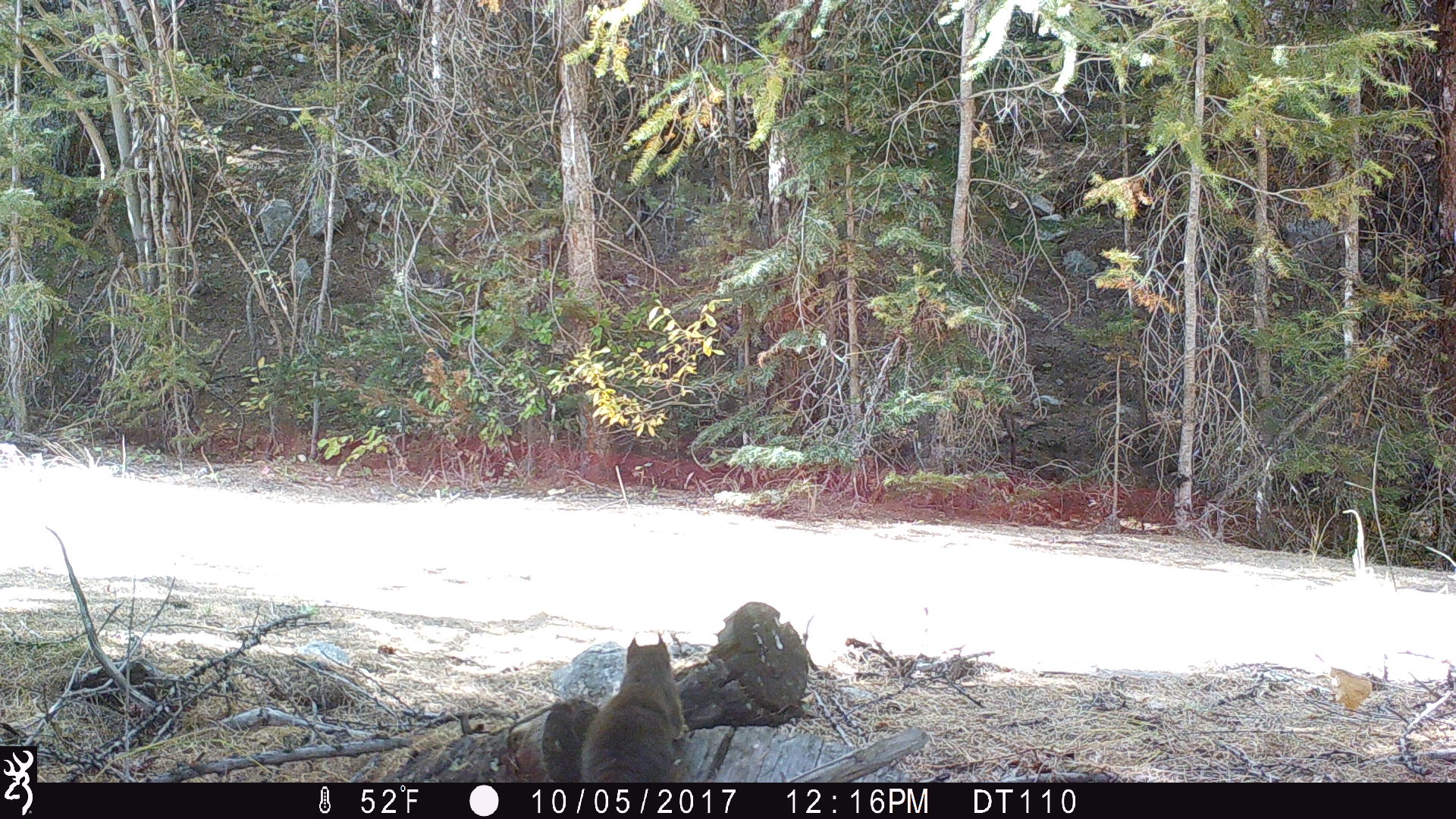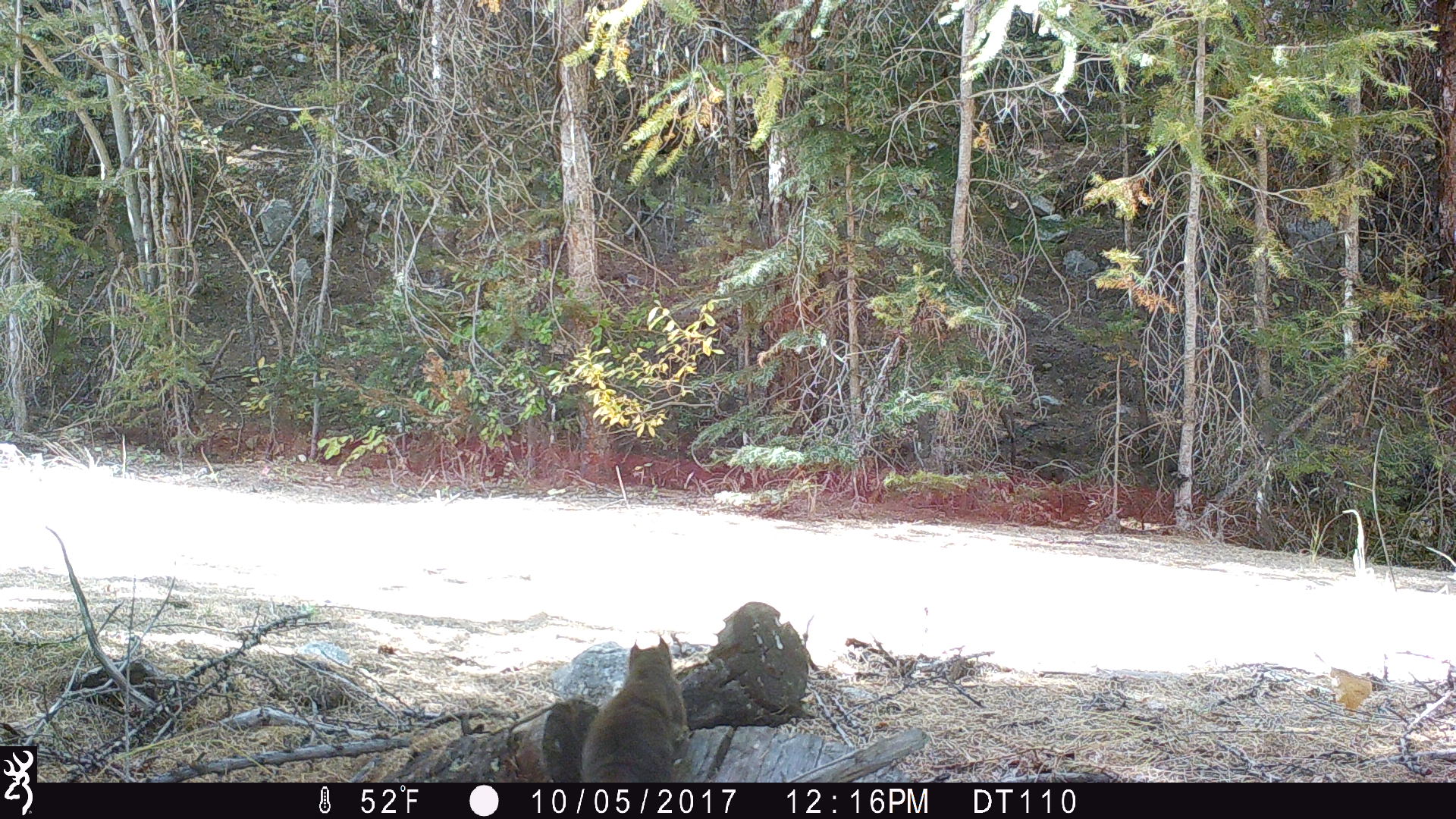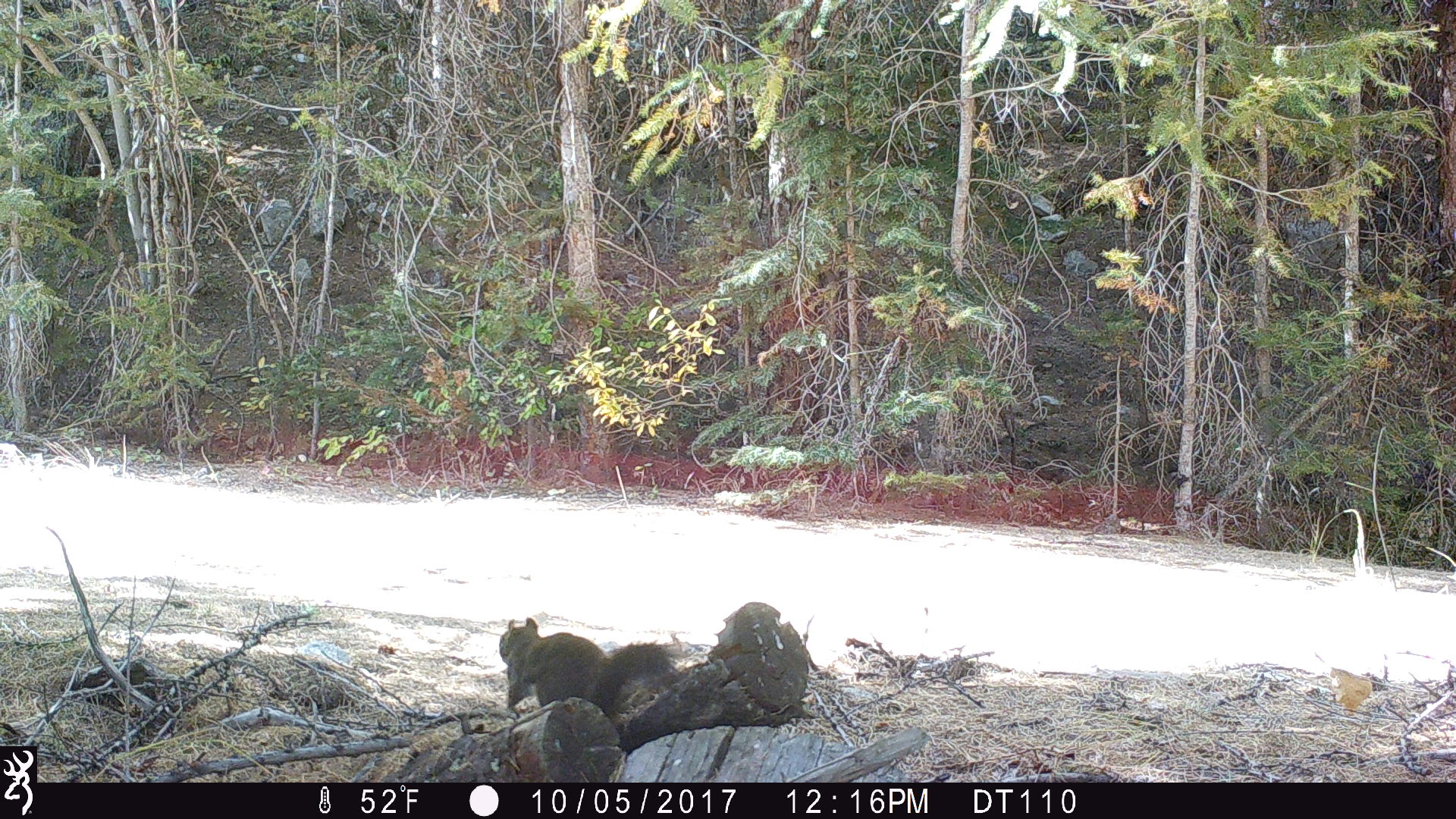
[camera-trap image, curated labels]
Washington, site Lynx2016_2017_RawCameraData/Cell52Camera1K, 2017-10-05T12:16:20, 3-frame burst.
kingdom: Animalia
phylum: Chordata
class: Mammalia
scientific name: Mammalia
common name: small mammal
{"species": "small mammal (Mammalia)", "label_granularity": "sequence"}